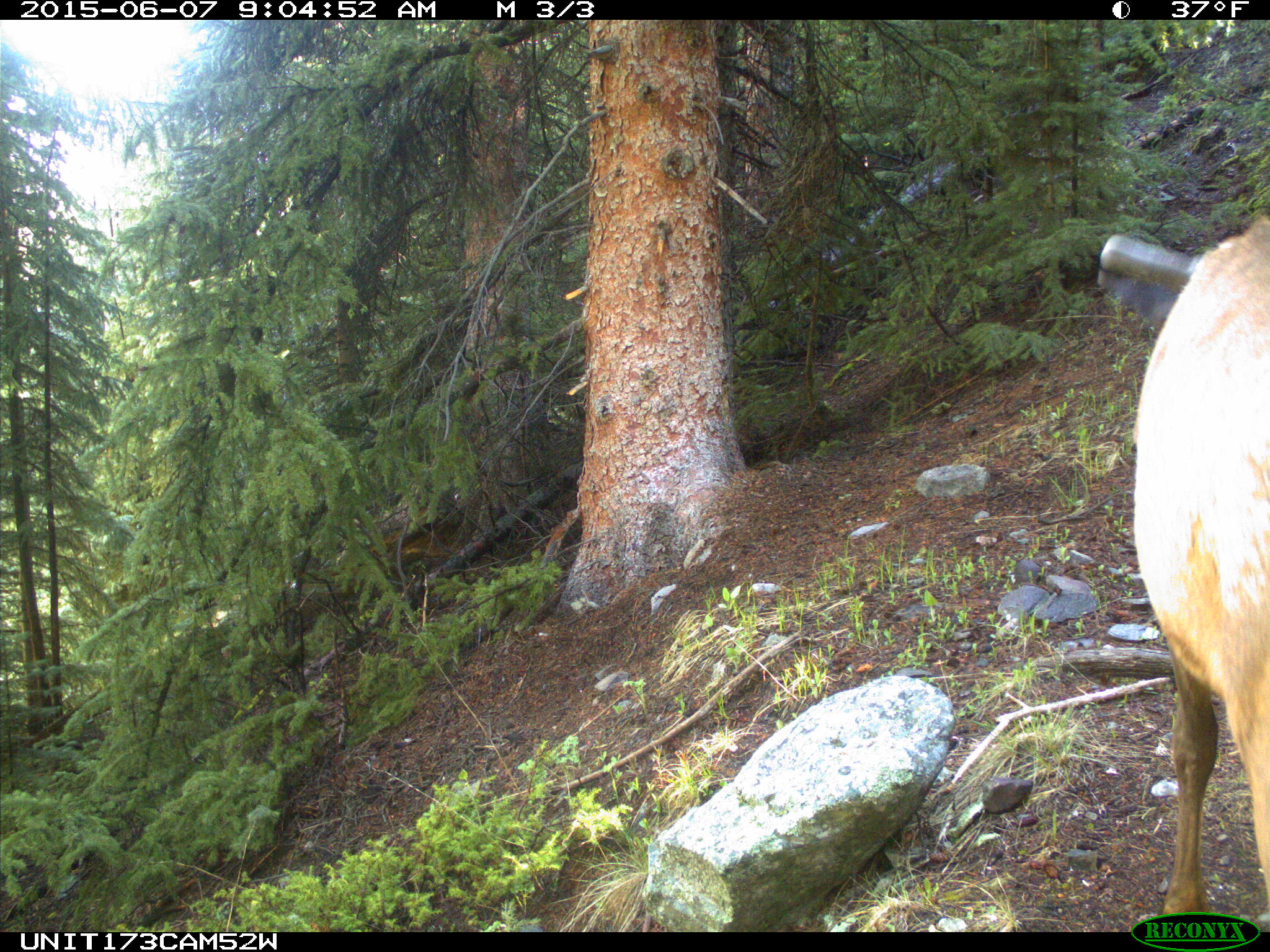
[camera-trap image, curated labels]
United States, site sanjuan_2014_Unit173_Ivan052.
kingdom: Animalia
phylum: Chordata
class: Mammalia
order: Artiodactyla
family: Cervidae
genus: Cervus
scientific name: Cervus elaphus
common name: red deer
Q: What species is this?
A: Cervus elaphus (red deer).